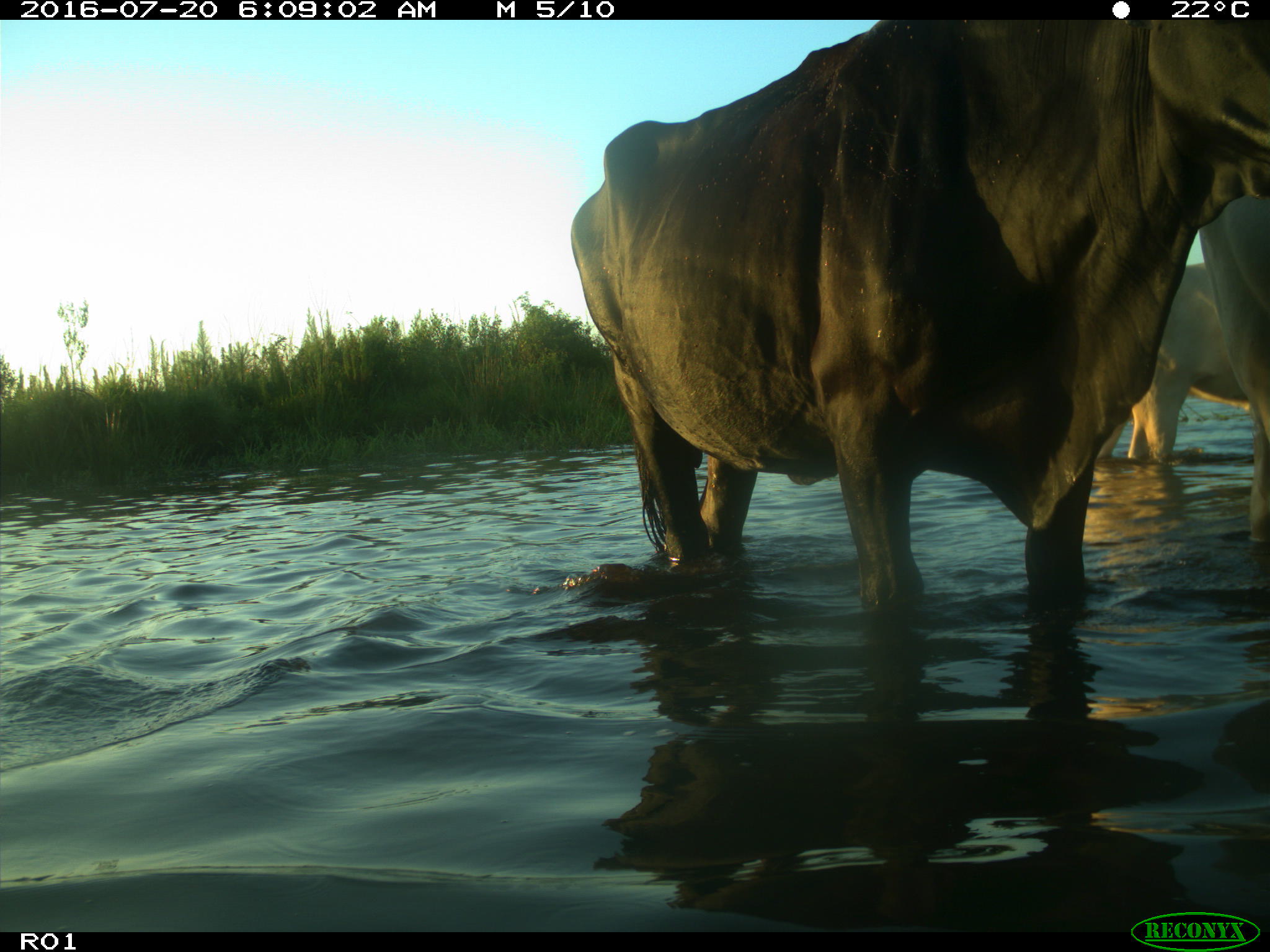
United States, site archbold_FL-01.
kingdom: Animalia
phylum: Chordata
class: Mammalia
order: Artiodactyla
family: Bovidae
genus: Bos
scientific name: Bos taurus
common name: domestic cow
Bos taurus (domestic cow).